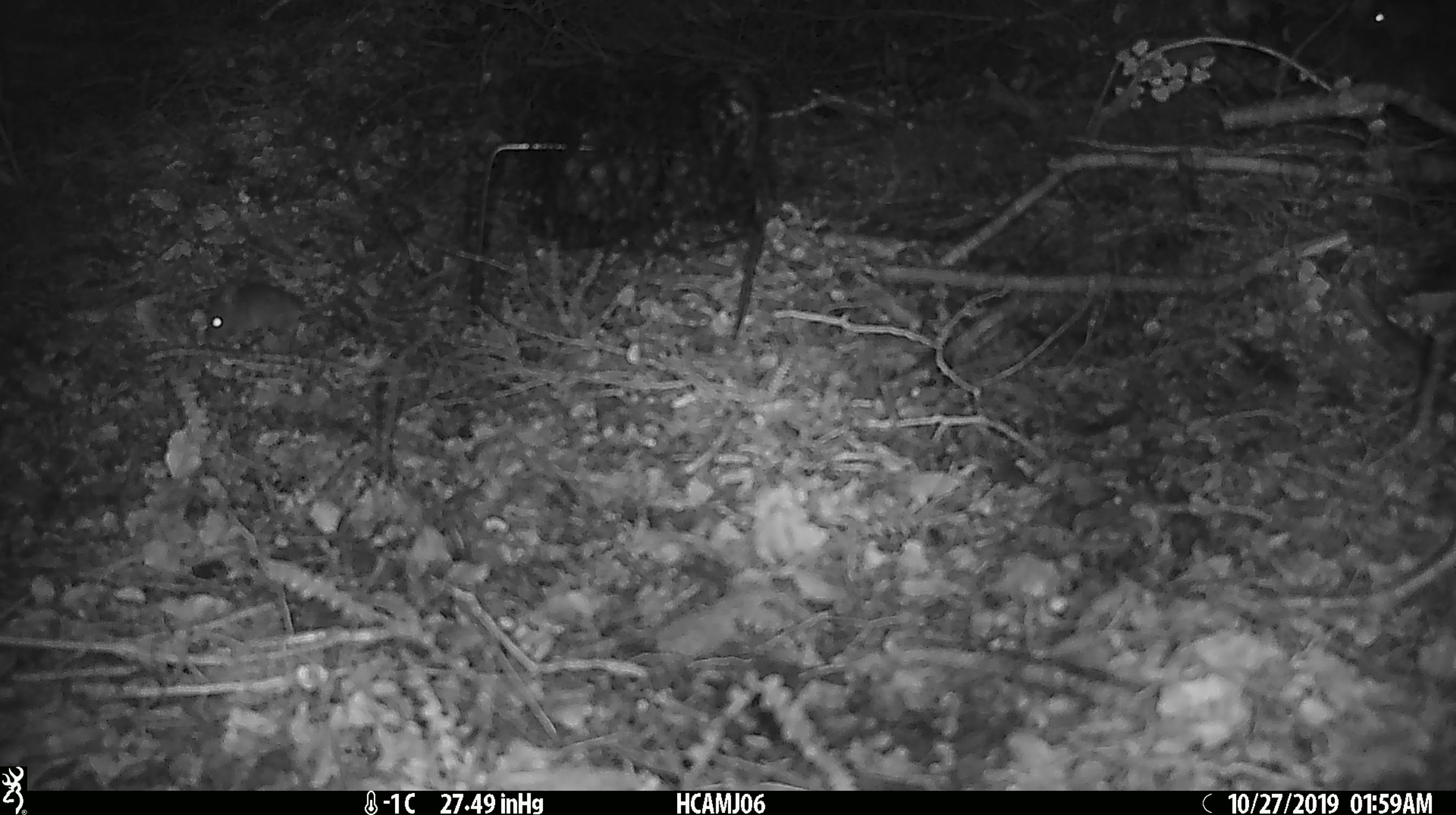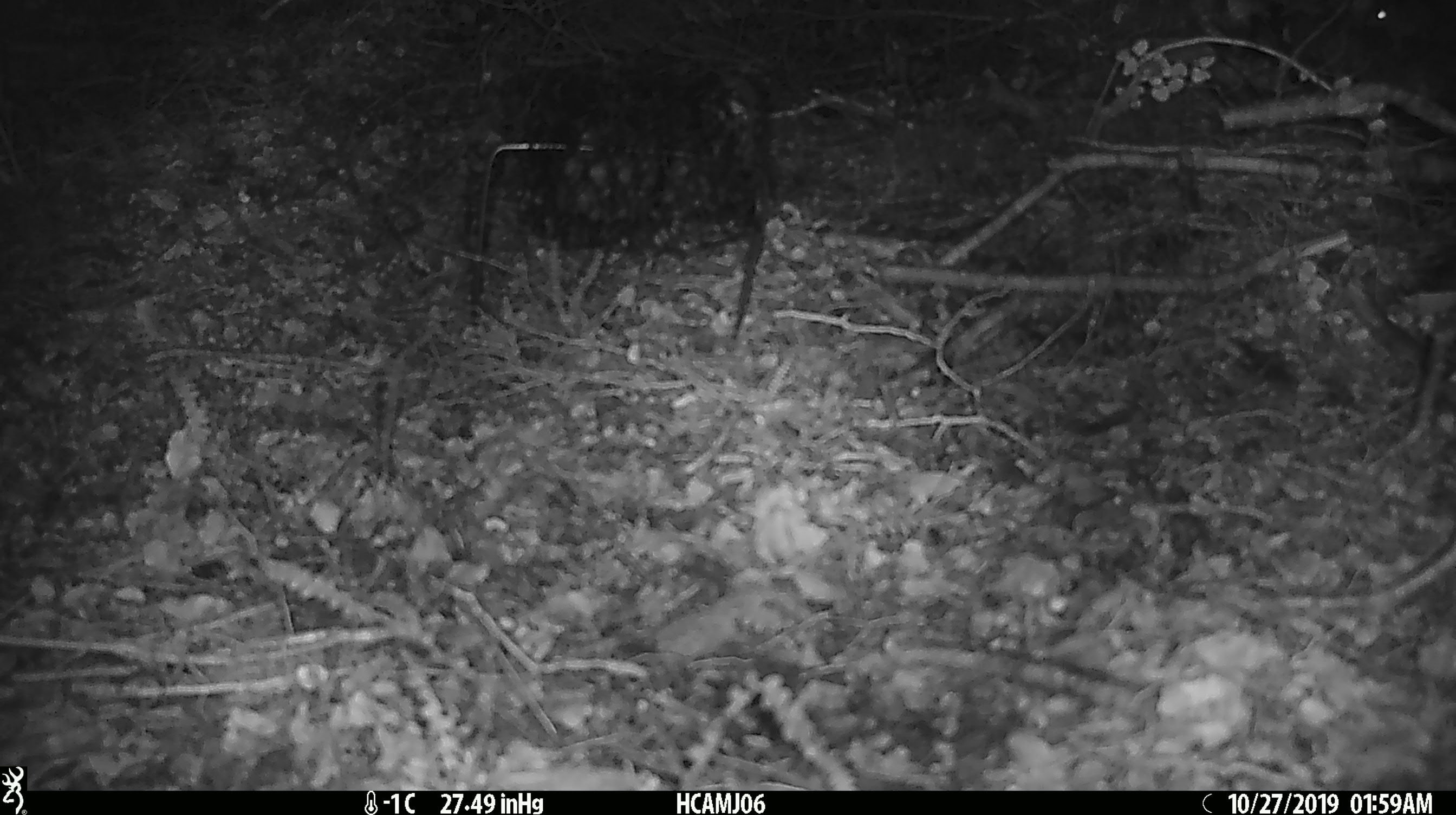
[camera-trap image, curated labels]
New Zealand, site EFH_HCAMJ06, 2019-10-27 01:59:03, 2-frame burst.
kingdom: Animalia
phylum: Chordata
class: Mammalia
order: Rodentia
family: Muridae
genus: Mus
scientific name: Mus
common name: mouse